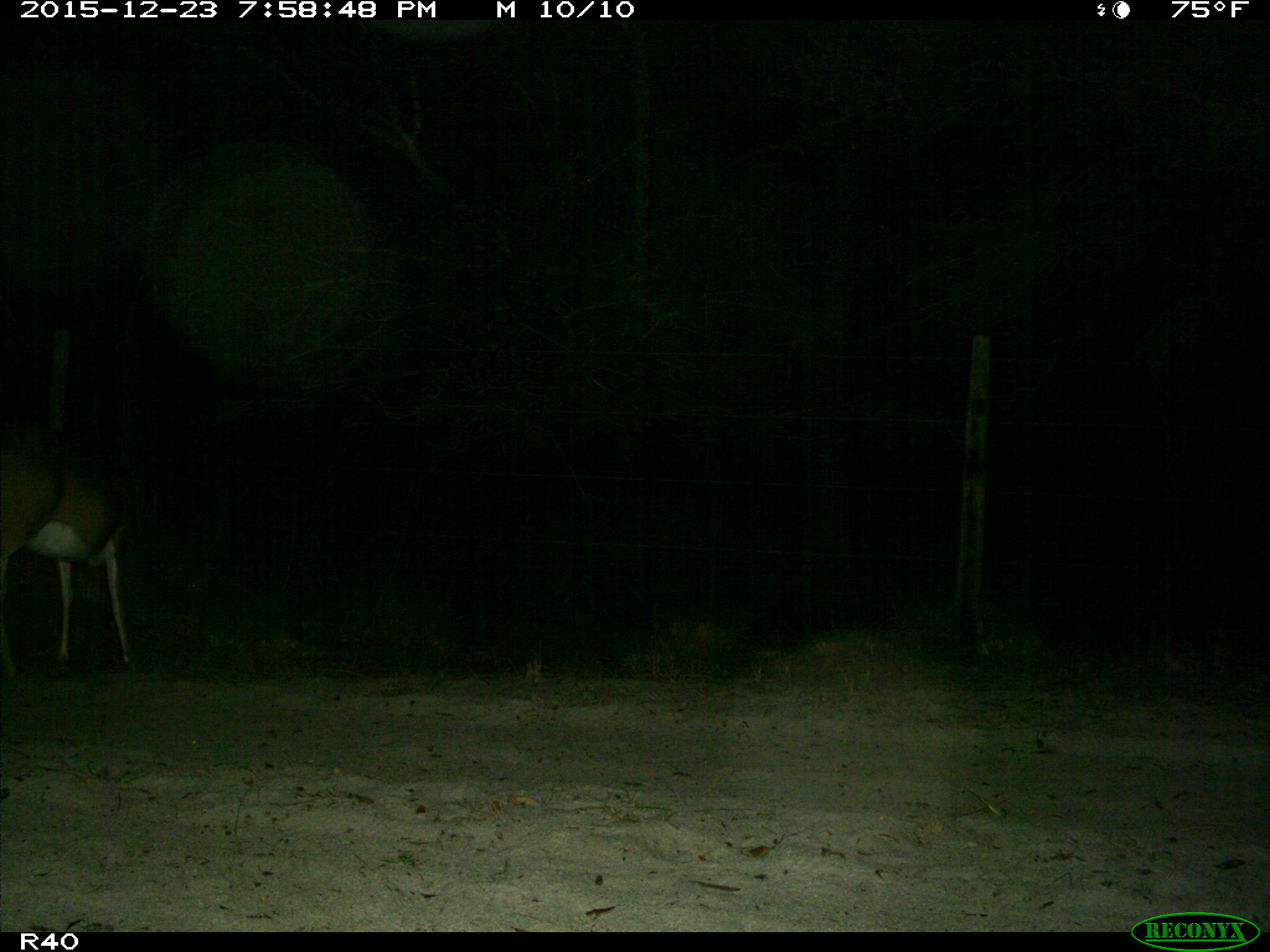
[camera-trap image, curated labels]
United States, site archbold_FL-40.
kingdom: Animalia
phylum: Chordata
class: Mammalia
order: Artiodactyla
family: Cervidae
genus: Odocoileus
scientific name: Odocoileus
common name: deer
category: unidentified deer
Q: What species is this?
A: Unidentified deer (deer) (Odocoileus).